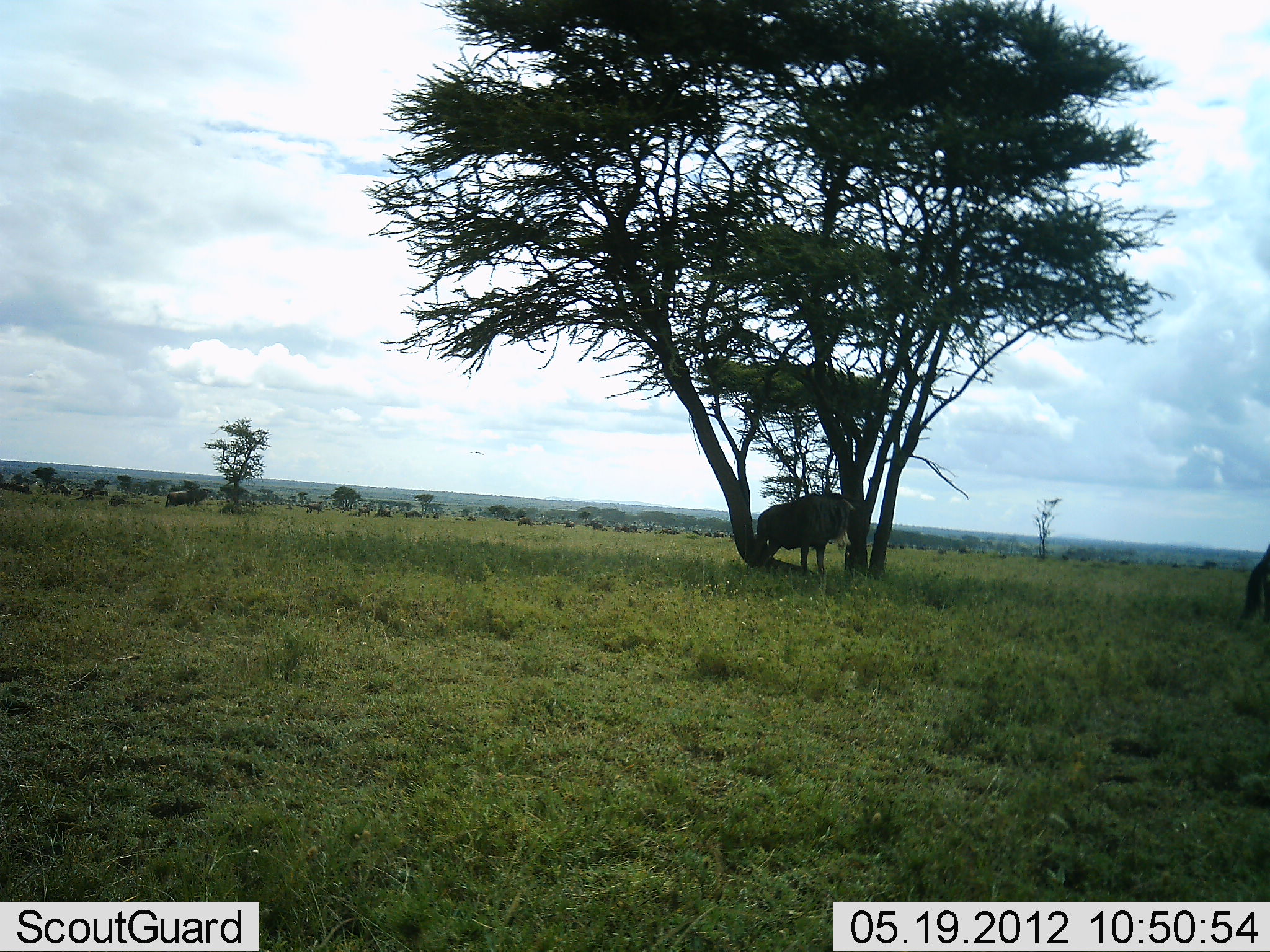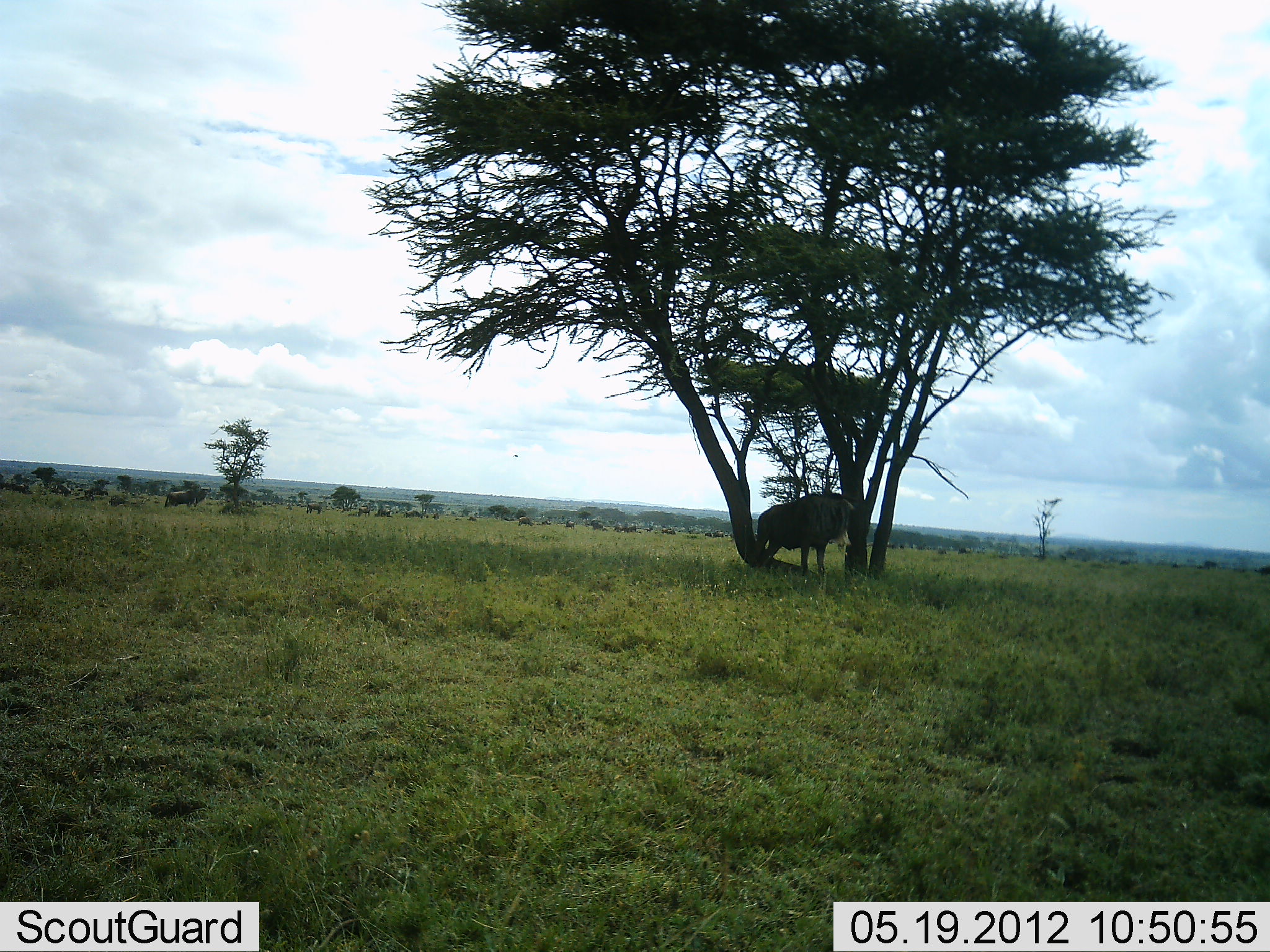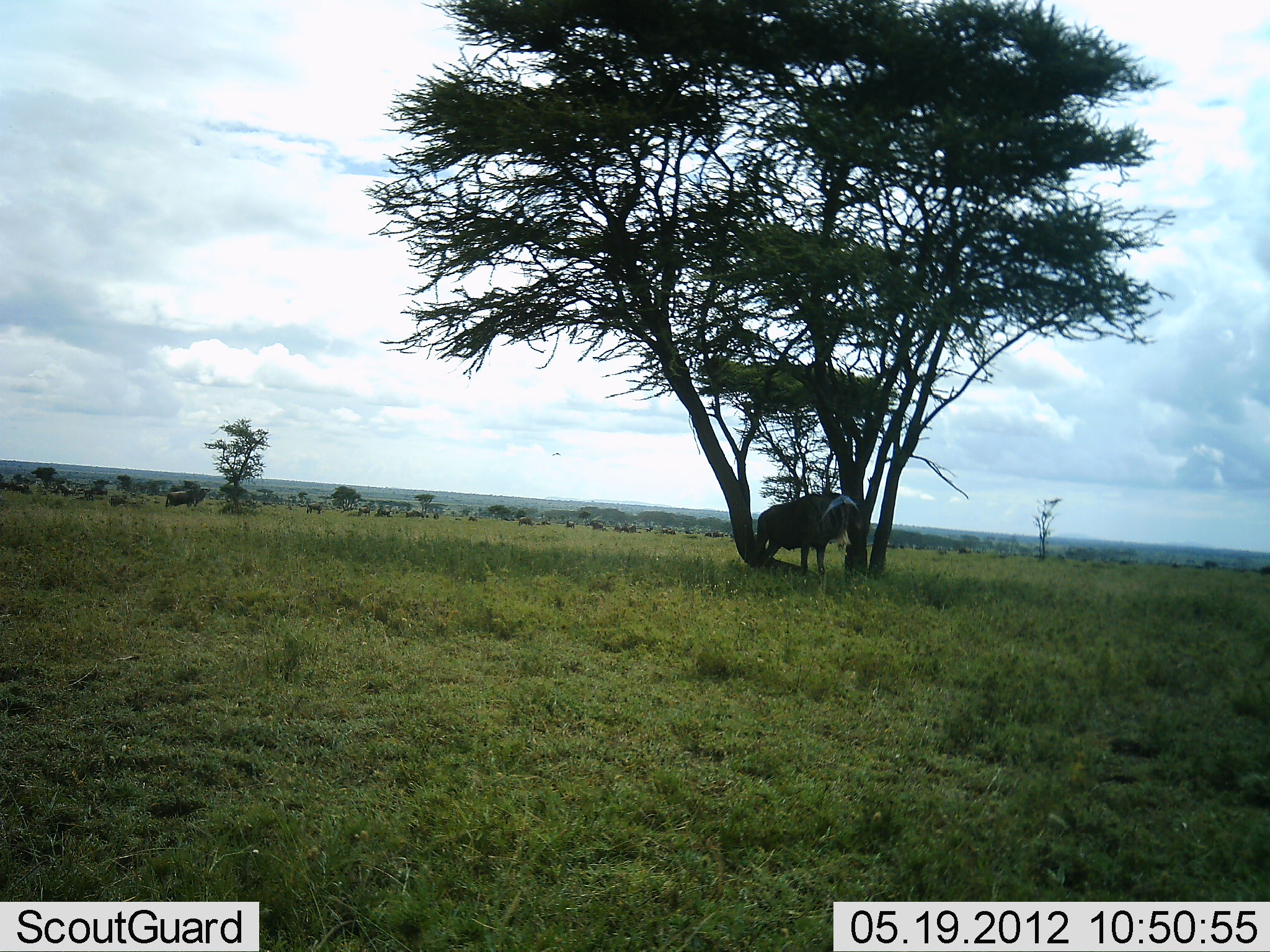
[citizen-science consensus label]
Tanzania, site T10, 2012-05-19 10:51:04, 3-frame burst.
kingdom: Animalia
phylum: Chordata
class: Mammalia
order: Artiodactyla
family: Bovidae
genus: Connochaetes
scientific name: Connochaetes taurinus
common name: blue wildebeest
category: wildebeest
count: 2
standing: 83%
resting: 25%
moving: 42%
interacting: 0%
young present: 0%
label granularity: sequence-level